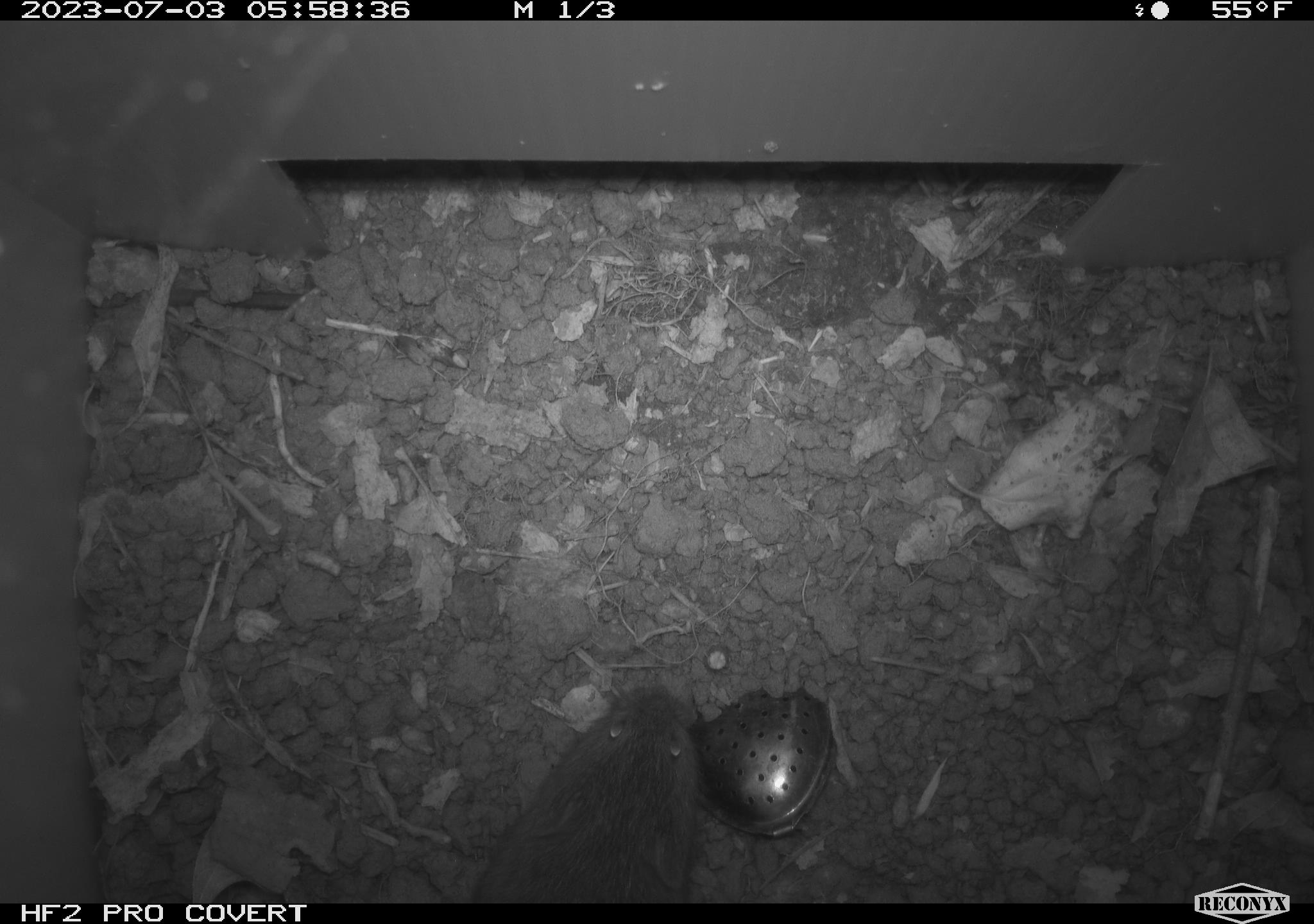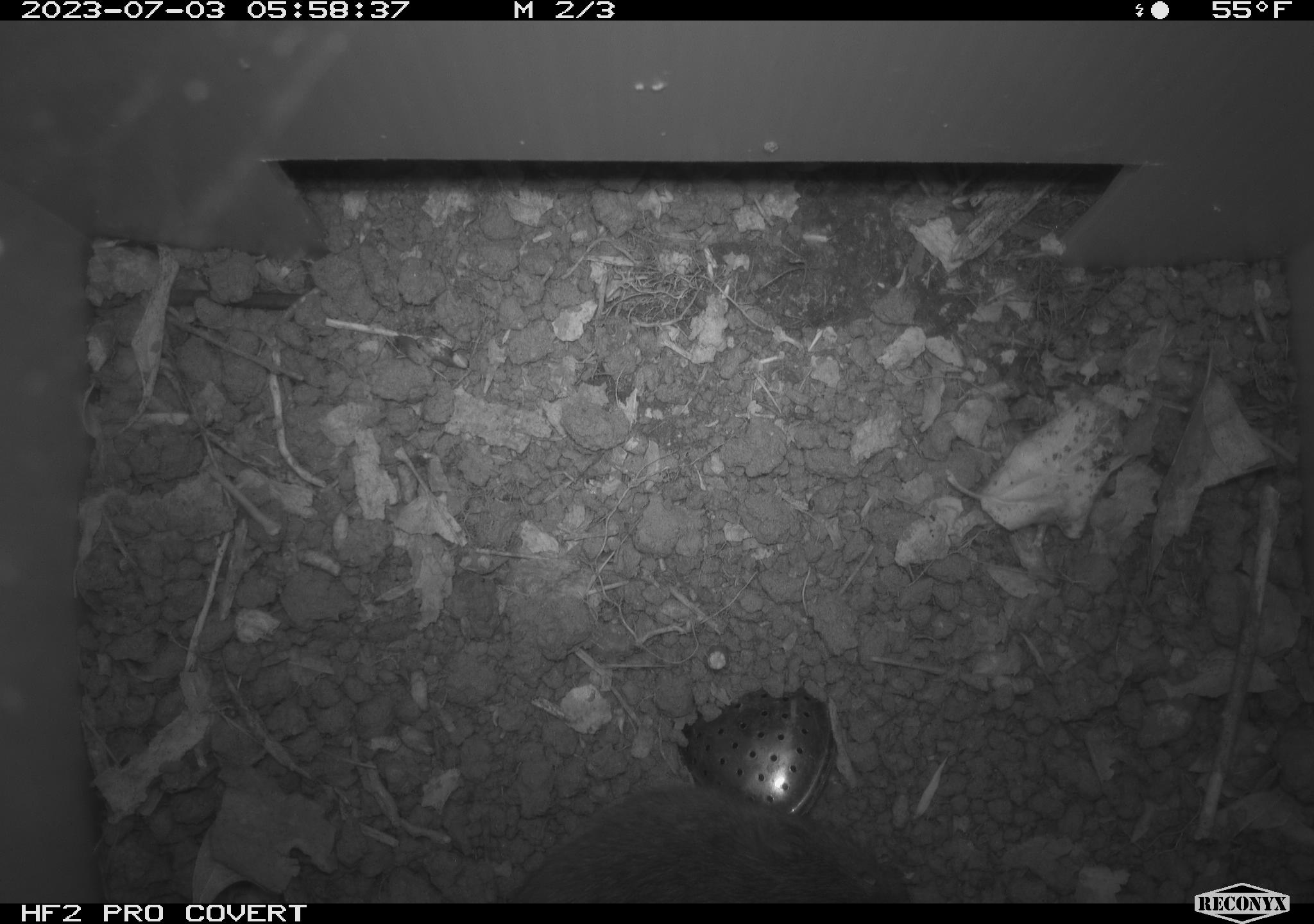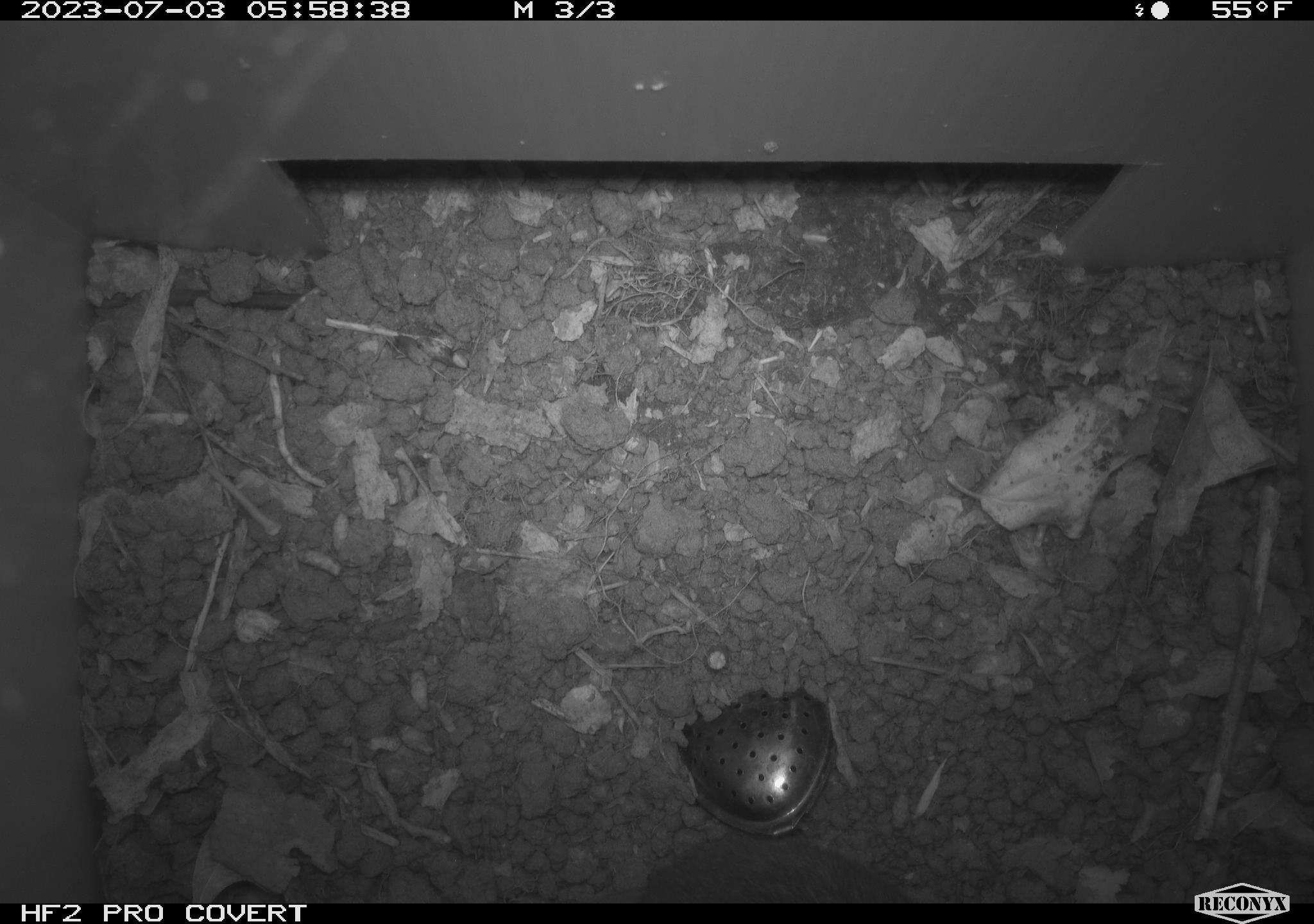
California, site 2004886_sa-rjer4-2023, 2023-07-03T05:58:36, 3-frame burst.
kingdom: Animalia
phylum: Chordata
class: Mammalia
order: Rodentia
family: Cricetidae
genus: Microtus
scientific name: Microtus californicus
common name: california vole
California vole (Microtus californicus).